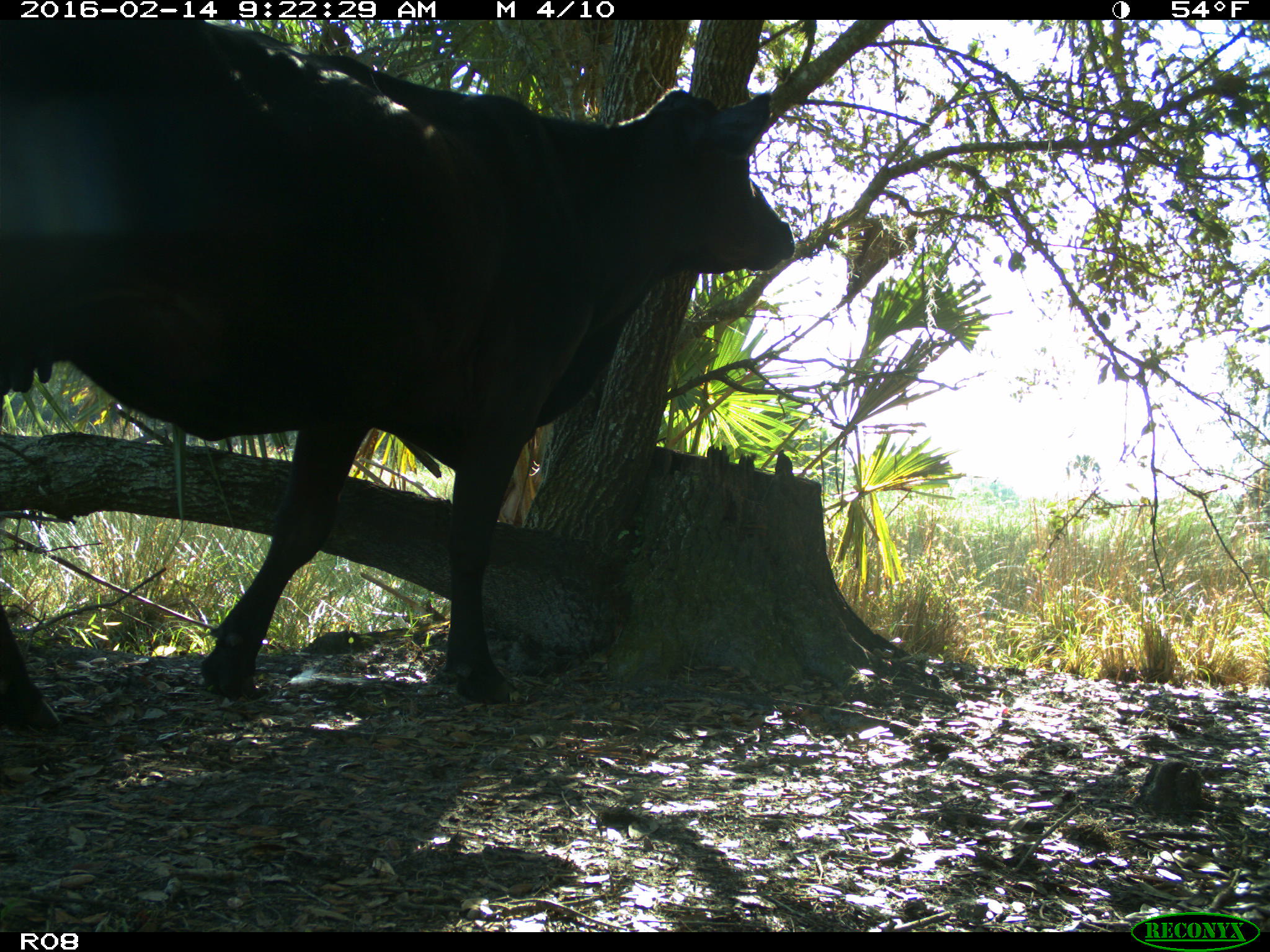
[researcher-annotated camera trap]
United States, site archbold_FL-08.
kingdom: Animalia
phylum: Chordata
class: Mammalia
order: Artiodactyla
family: Bovidae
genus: Bos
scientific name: Bos taurus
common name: domestic cow